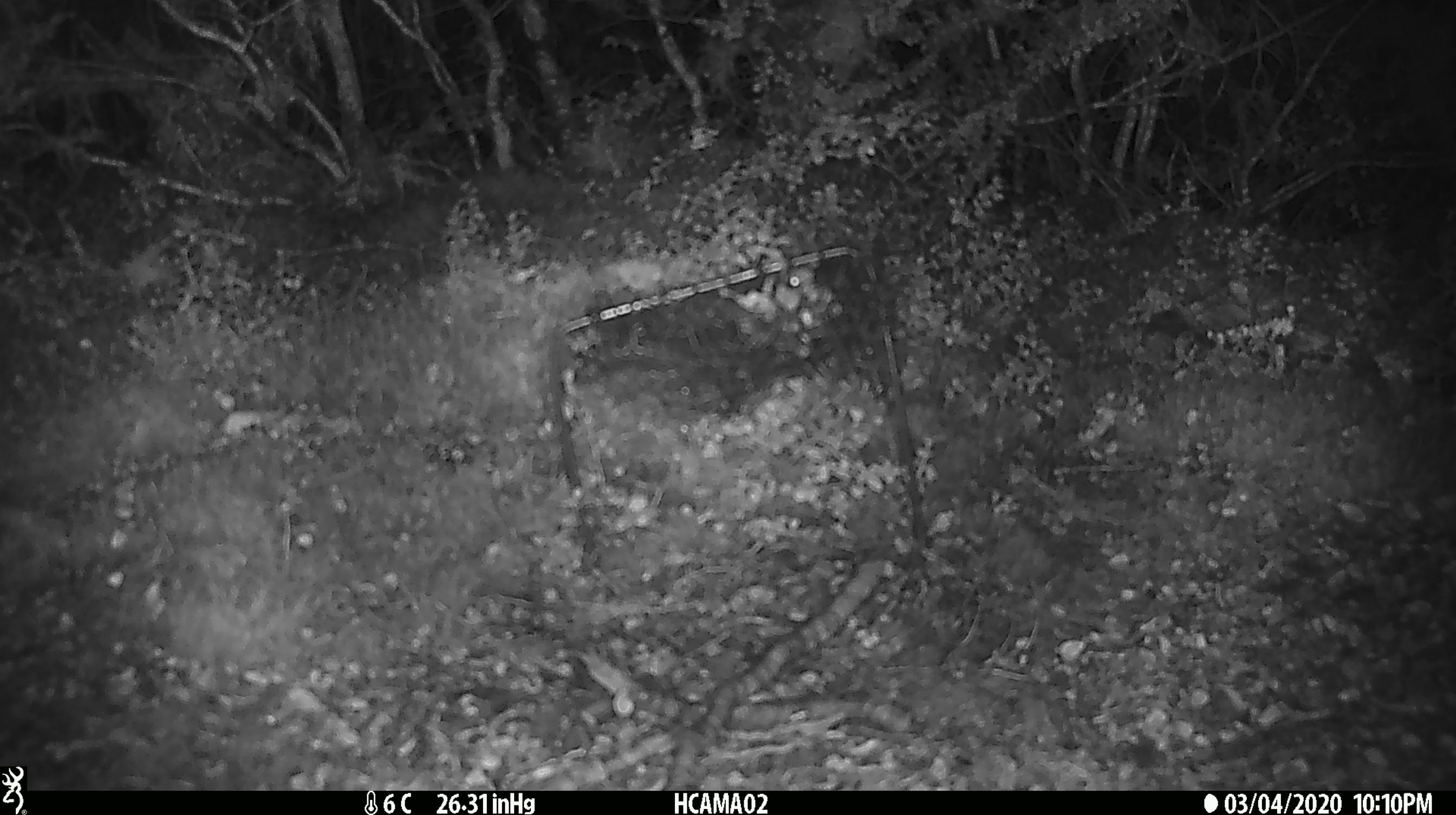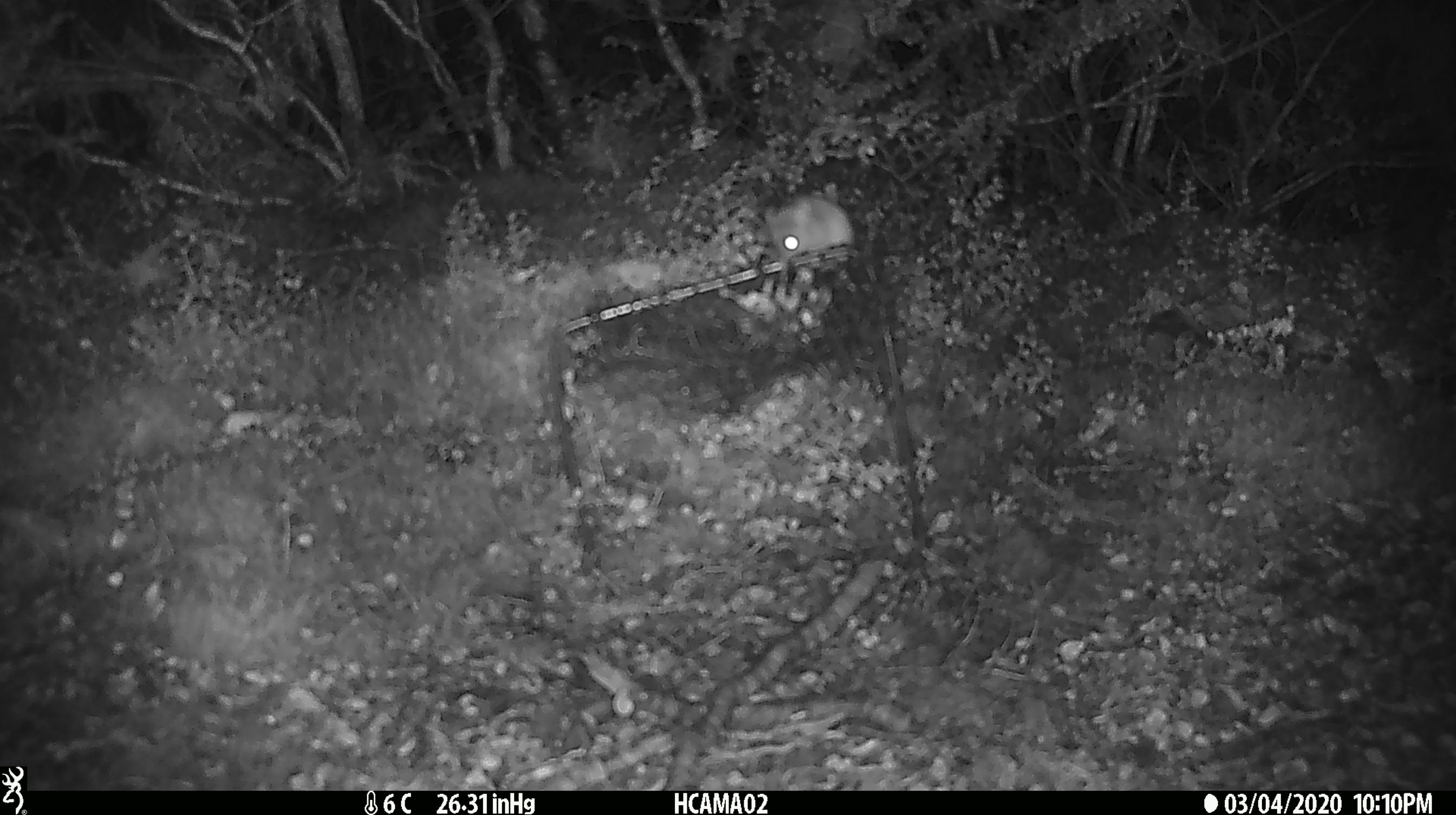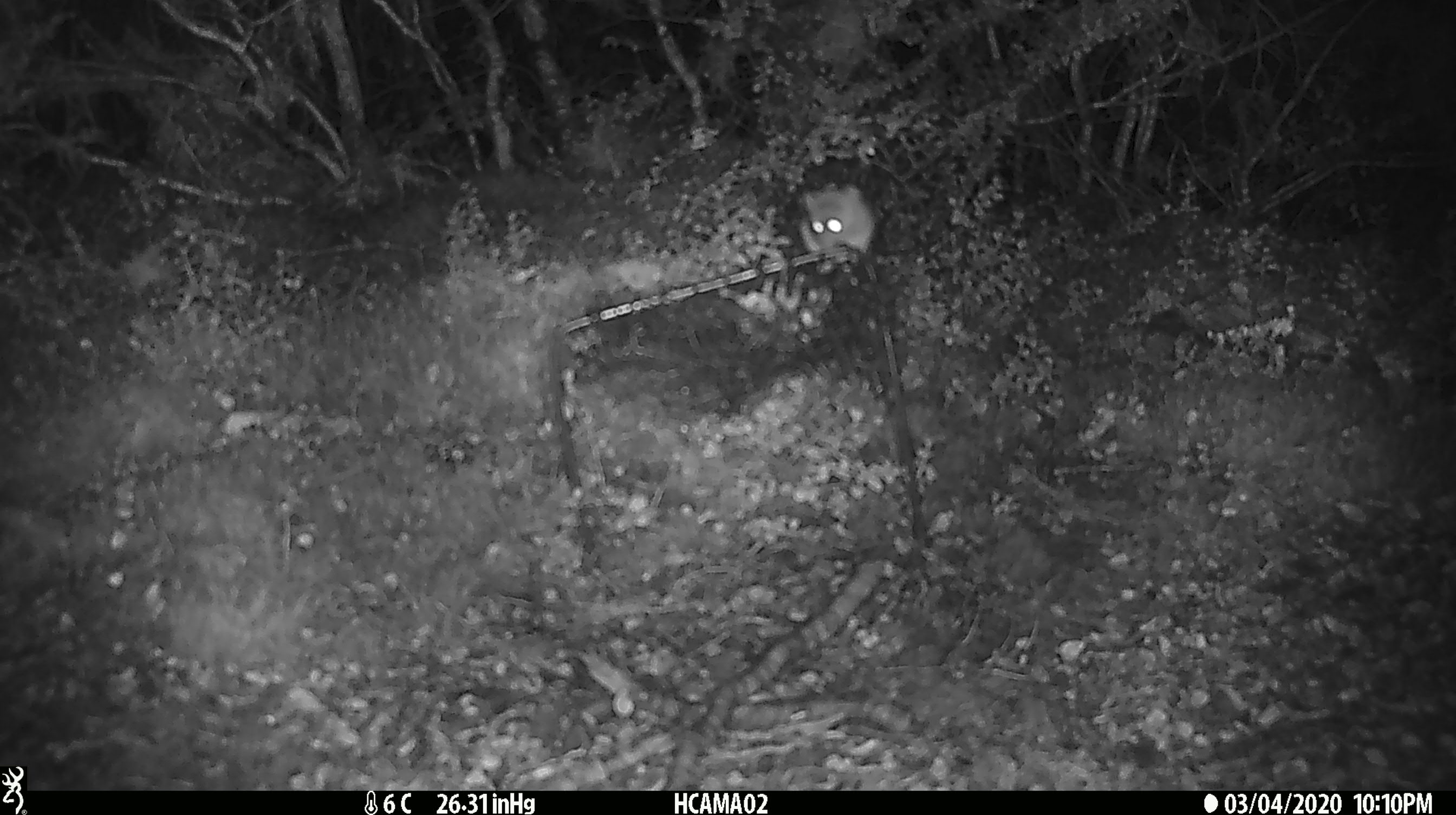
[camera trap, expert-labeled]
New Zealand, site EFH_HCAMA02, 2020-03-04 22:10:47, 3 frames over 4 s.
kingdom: Animalia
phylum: Chordata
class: Mammalia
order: Rodentia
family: Muridae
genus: Mus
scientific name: Mus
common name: mouse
Mouse (Mus).